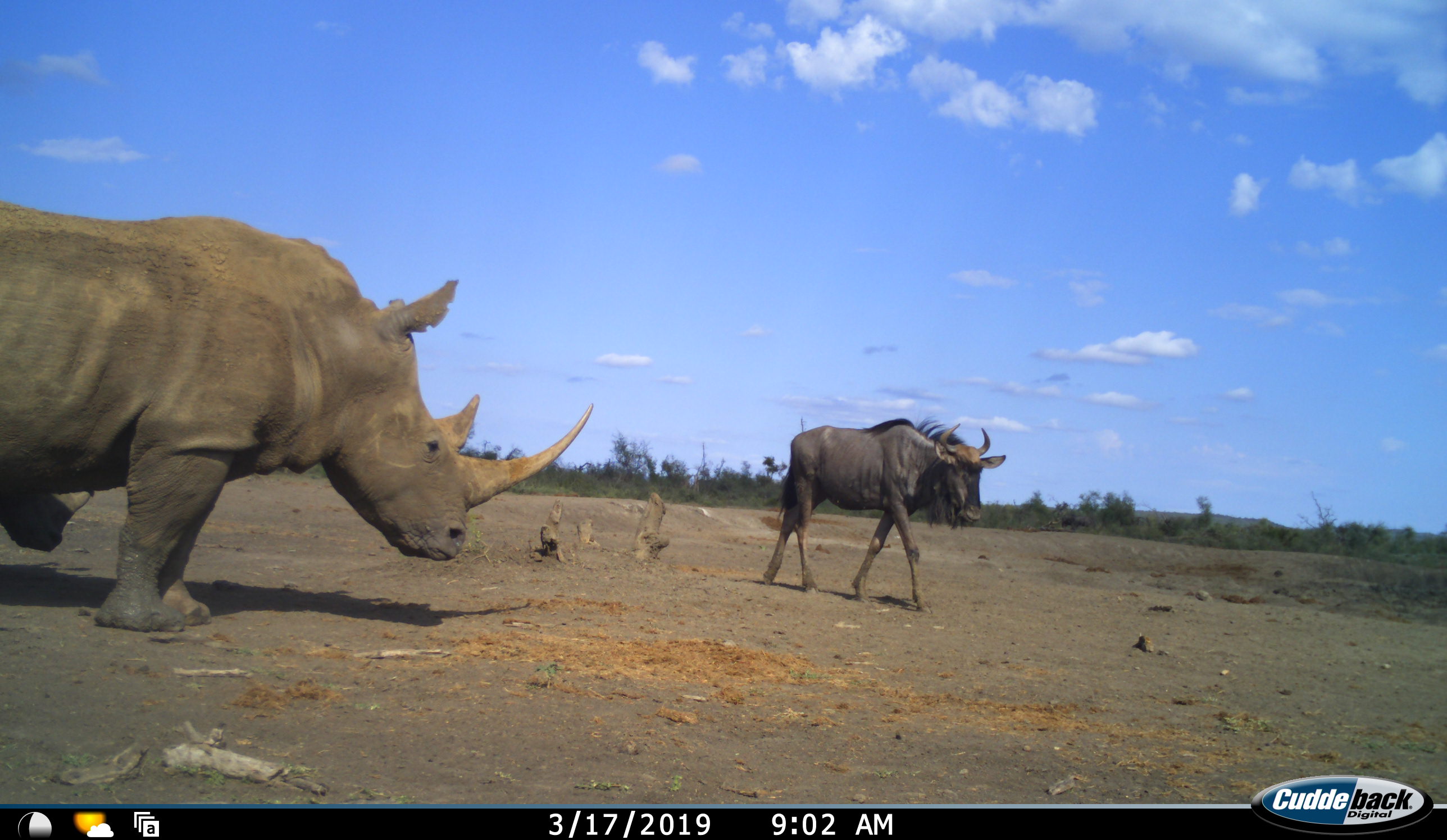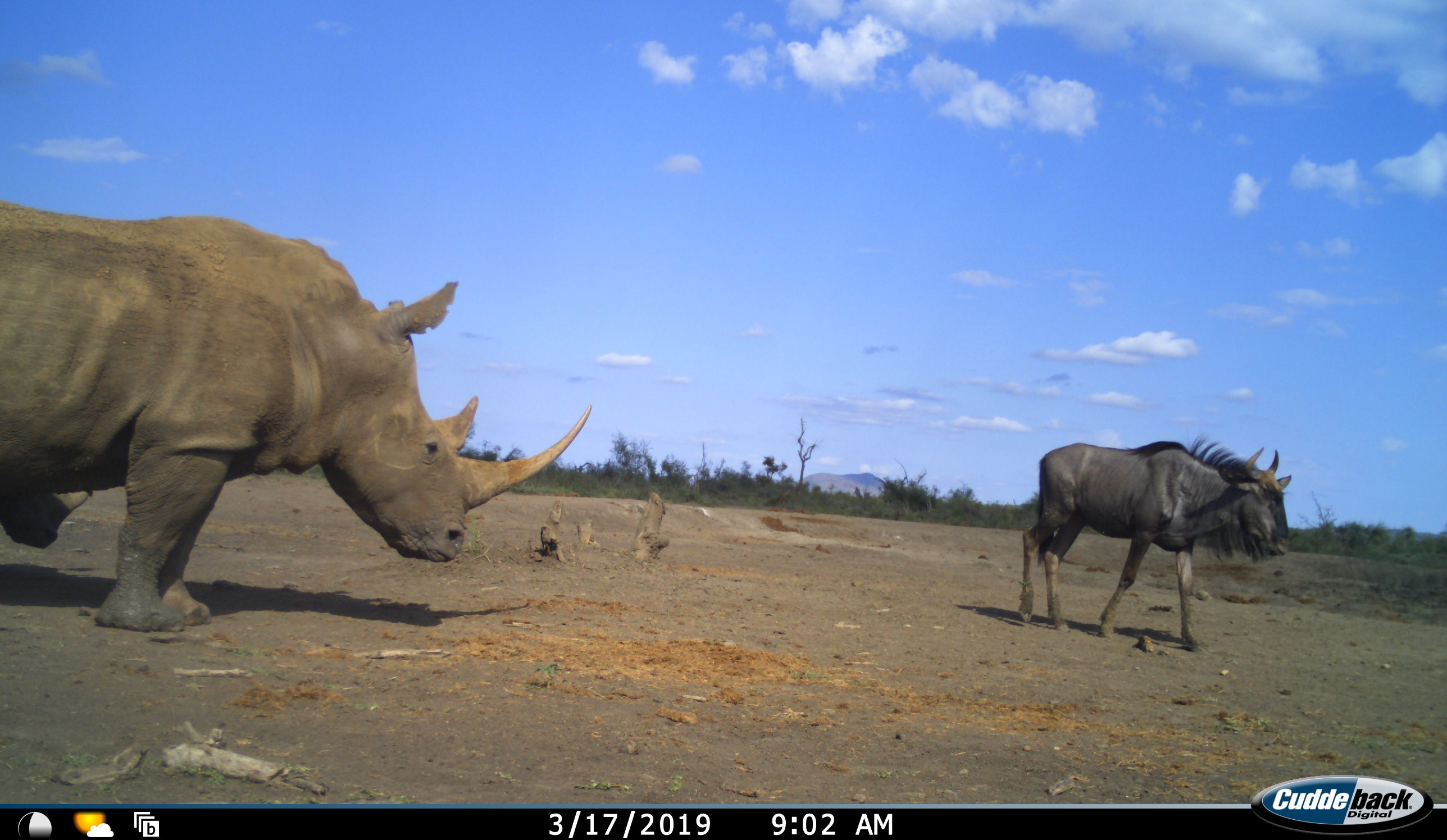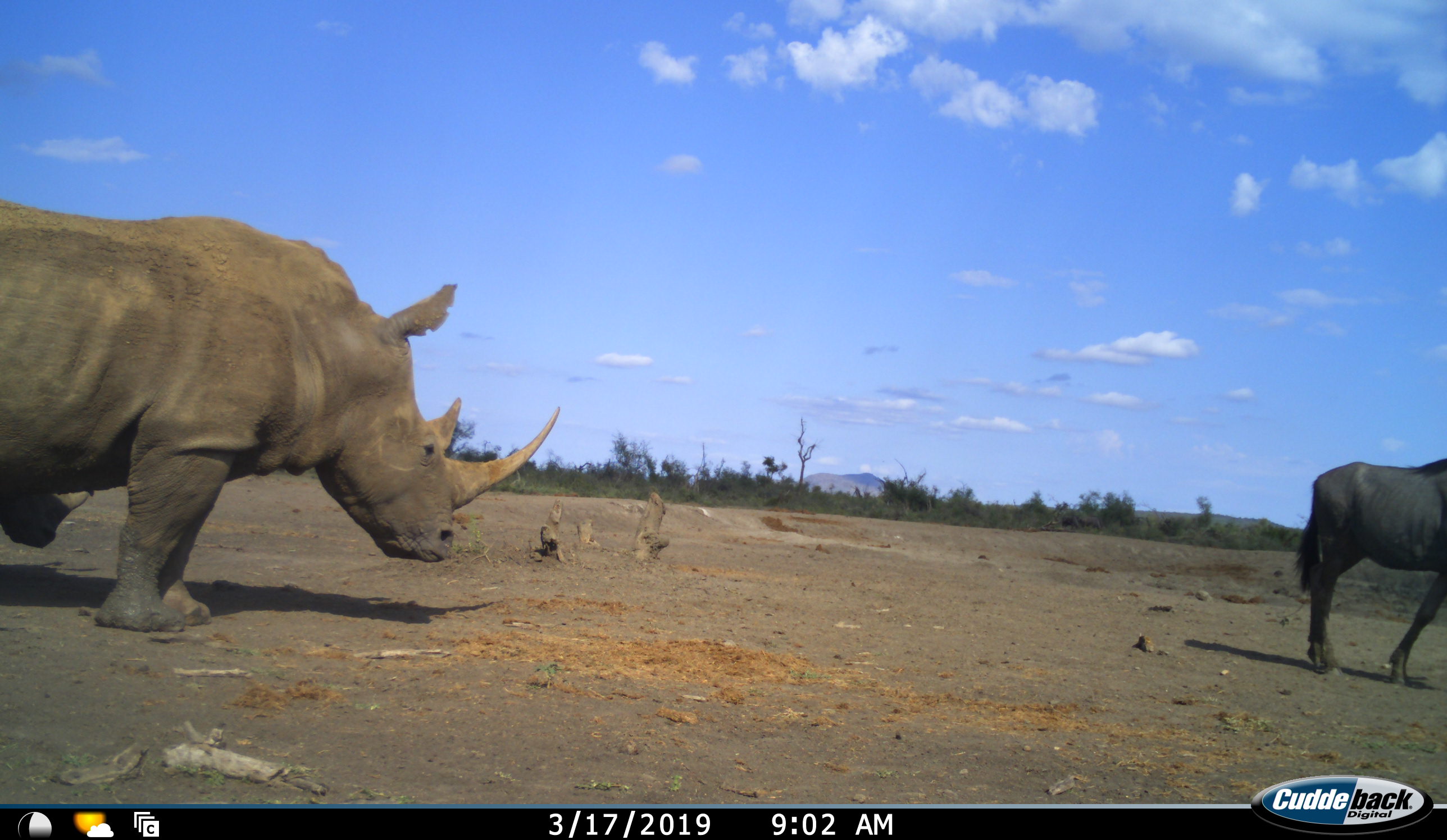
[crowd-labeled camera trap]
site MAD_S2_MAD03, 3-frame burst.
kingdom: Animalia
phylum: Chordata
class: Mammalia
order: Perissodactyla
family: Rhinocerotidae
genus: Ceratotherium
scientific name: Ceratotherium simum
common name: white rhinoceros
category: rhinoceroswhite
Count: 2.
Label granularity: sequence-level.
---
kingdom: Animalia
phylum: Chordata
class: Mammalia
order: Artiodactyla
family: Bovidae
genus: Connochaetes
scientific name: Connochaetes taurinus taurinus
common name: blue wildebeest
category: wildebeestblue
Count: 1.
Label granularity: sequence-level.